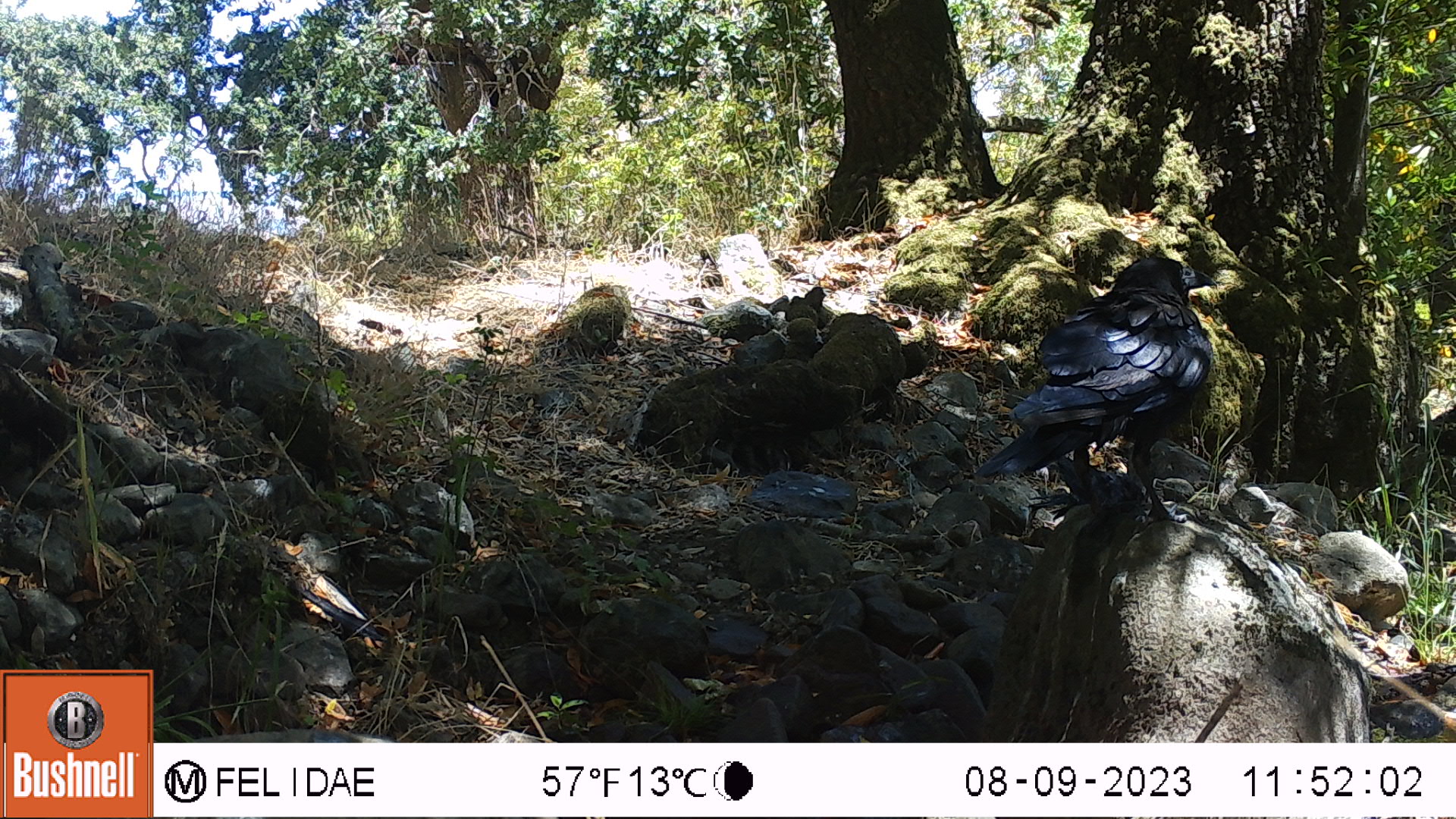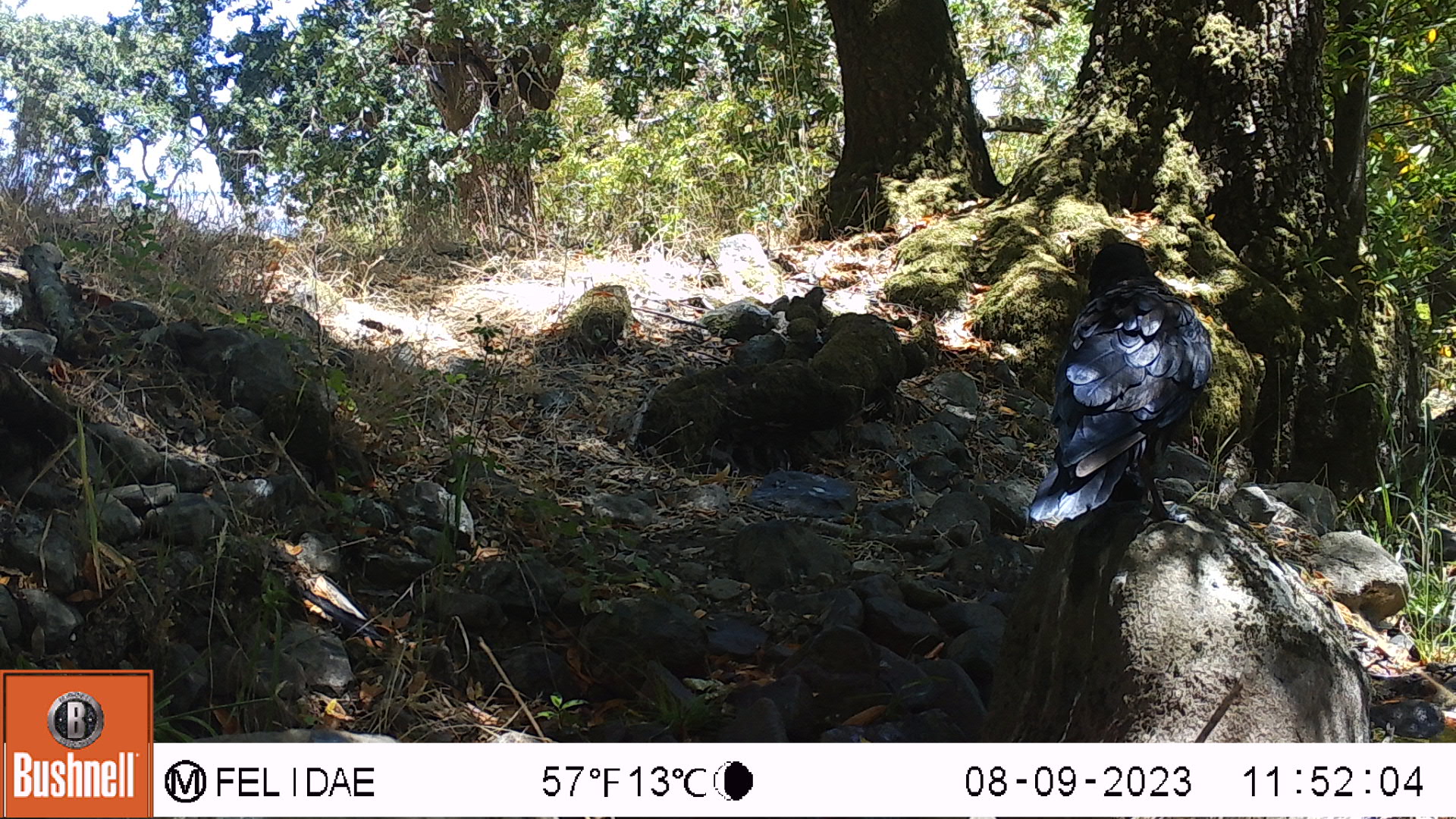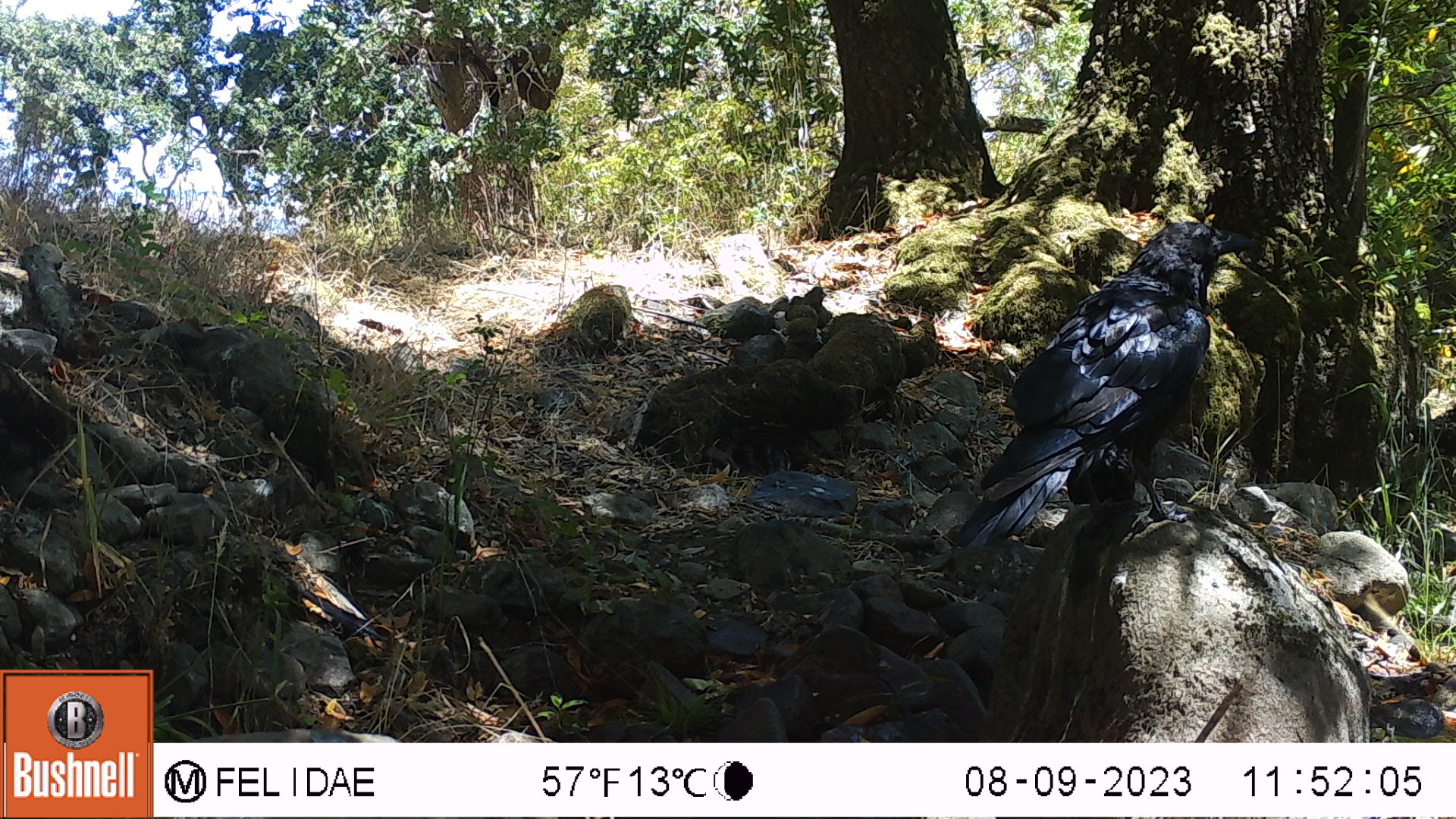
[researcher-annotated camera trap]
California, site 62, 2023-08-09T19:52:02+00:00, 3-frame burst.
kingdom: Animalia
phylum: Chordata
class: Aves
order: Passeriformes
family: Corvidae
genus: Corvus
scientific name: Corvus brachyrhynchos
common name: american crow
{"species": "american crow (Corvus brachyrhynchos)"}